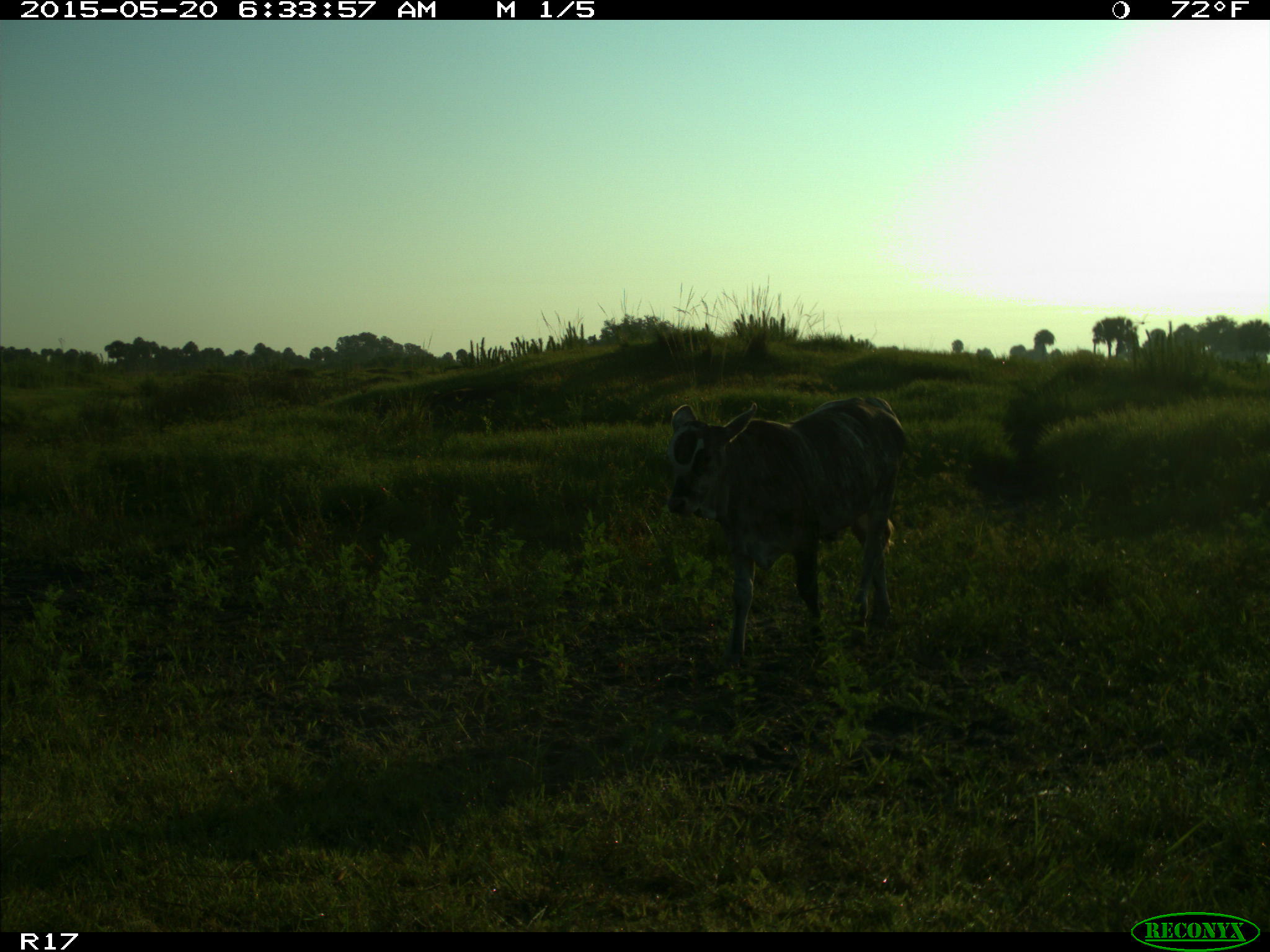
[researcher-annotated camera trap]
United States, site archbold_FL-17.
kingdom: Animalia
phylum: Chordata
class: Mammalia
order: Artiodactyla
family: Bovidae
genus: Bos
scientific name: Bos taurus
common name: domestic cow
Bos taurus (domestic cow).